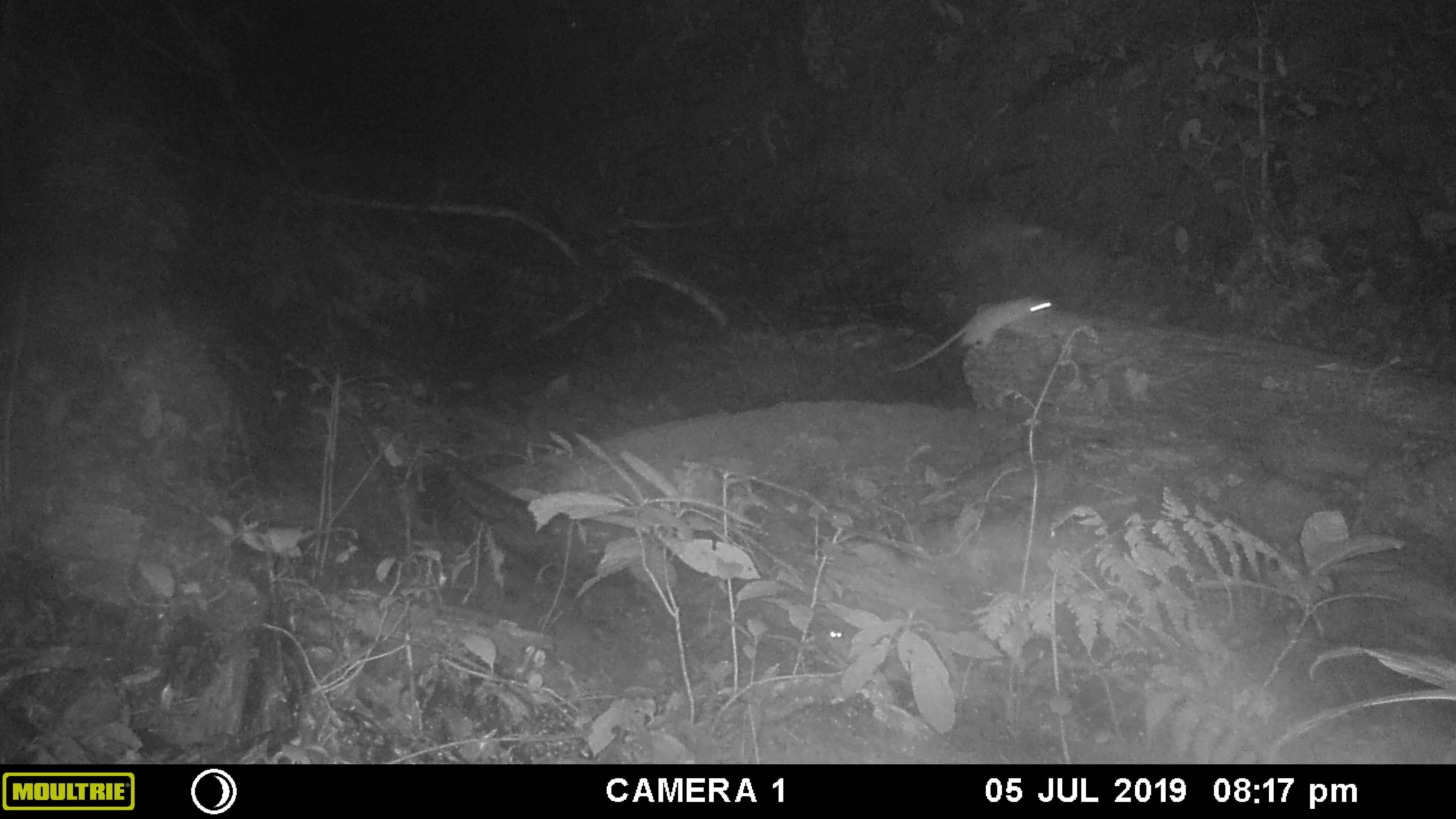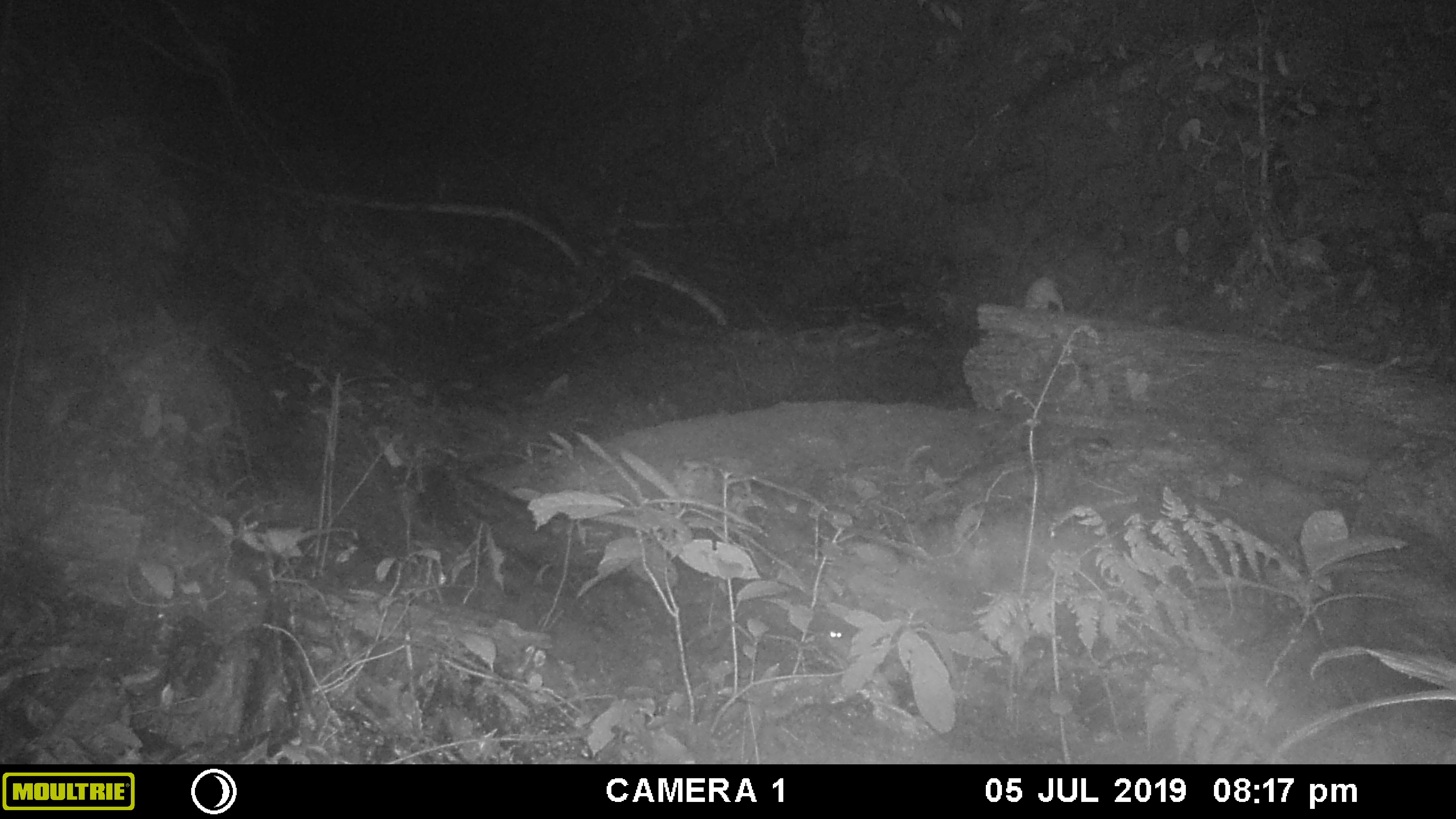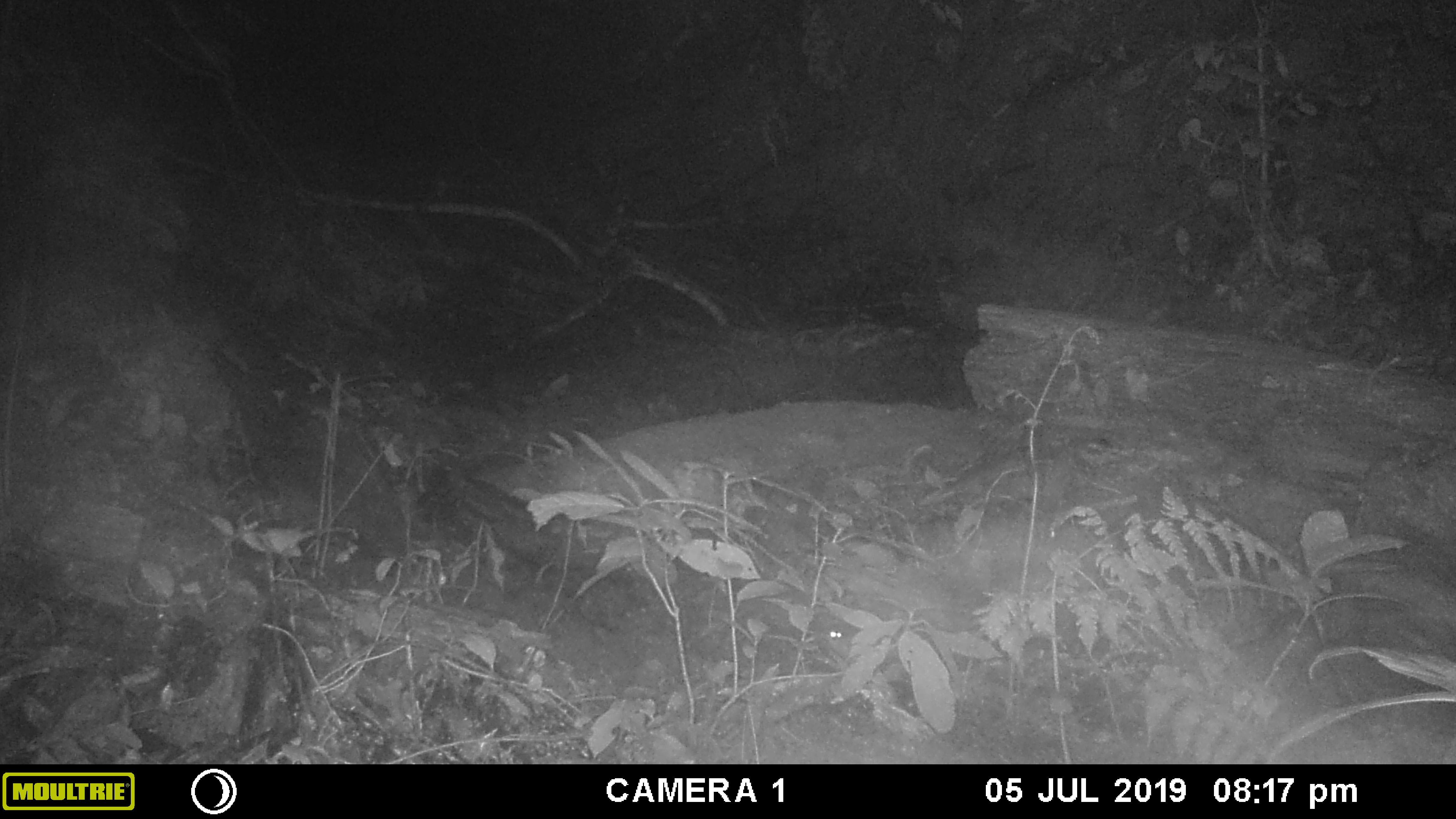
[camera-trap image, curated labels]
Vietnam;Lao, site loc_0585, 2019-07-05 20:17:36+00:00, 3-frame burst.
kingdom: Animalia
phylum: Chordata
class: Mammalia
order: Rodentia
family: Muridae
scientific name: Muridae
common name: old-world mice and rats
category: unidentified murid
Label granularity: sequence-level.